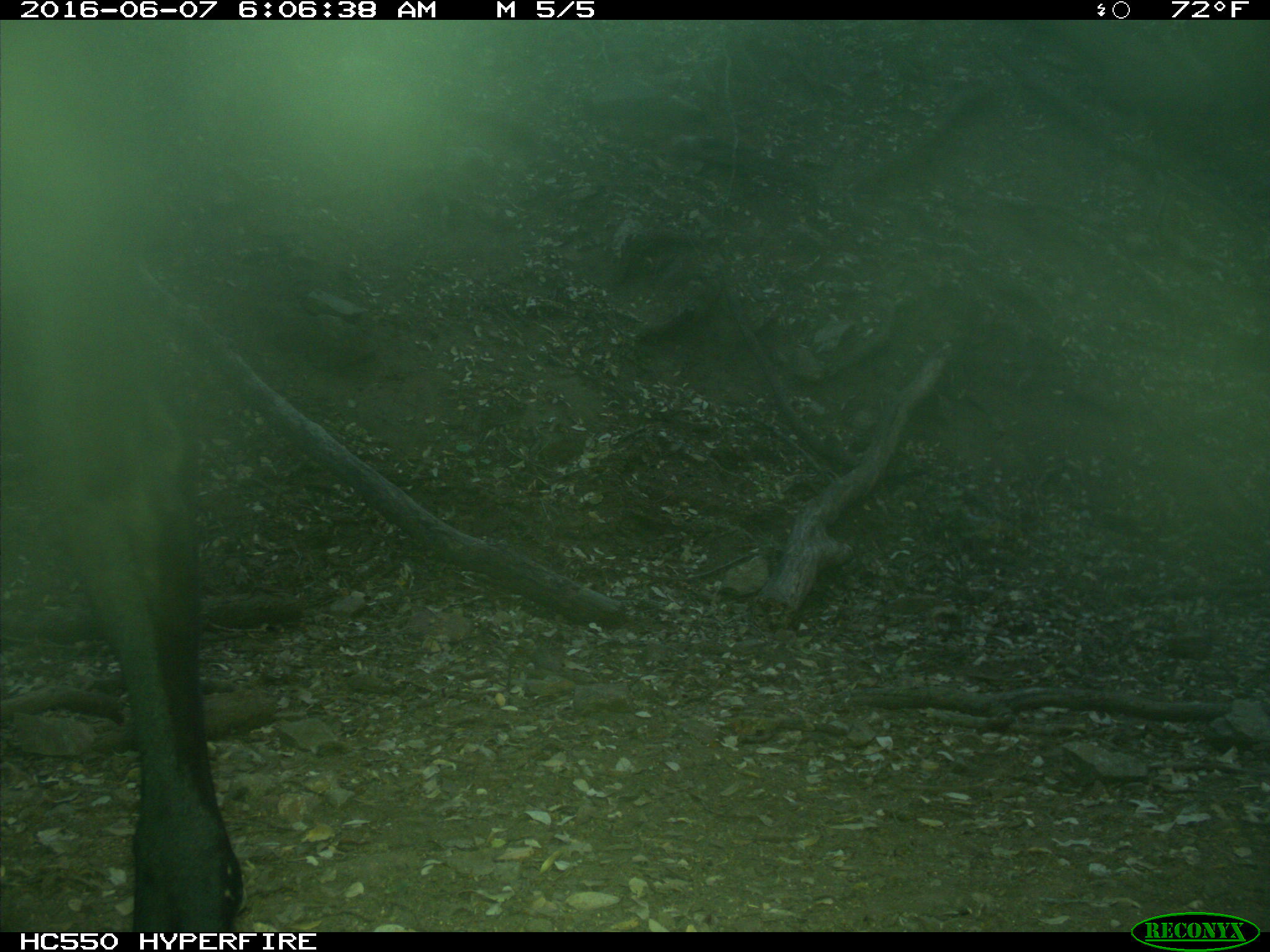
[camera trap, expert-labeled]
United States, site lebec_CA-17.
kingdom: Animalia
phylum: Chordata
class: Mammalia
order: Artiodactyla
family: Bovidae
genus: Bos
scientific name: Bos taurus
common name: domestic cow